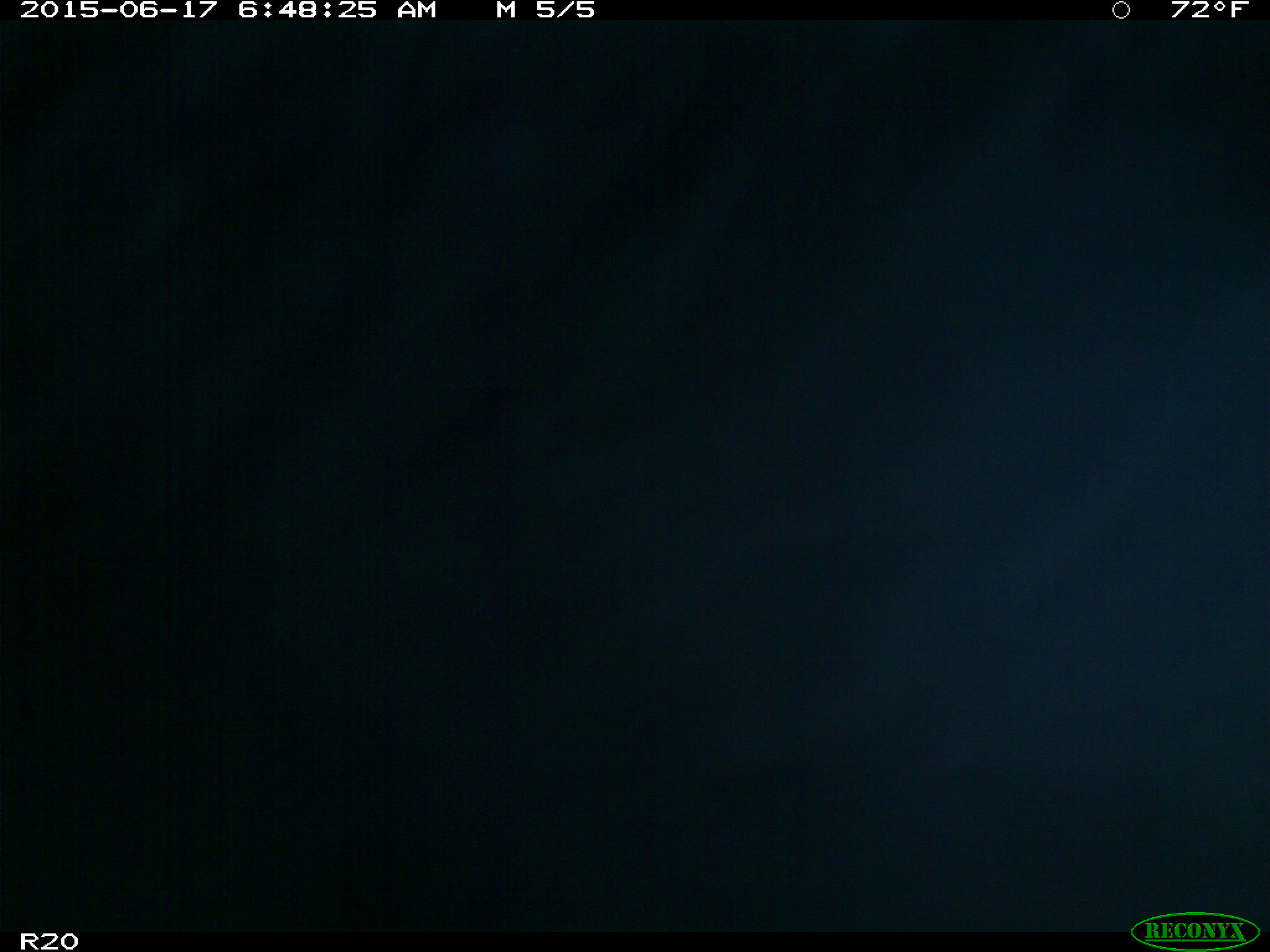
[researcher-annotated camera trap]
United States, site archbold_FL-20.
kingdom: Animalia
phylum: Chordata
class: Mammalia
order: Artiodactyla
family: Bovidae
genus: Bos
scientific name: Bos taurus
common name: domestic cow